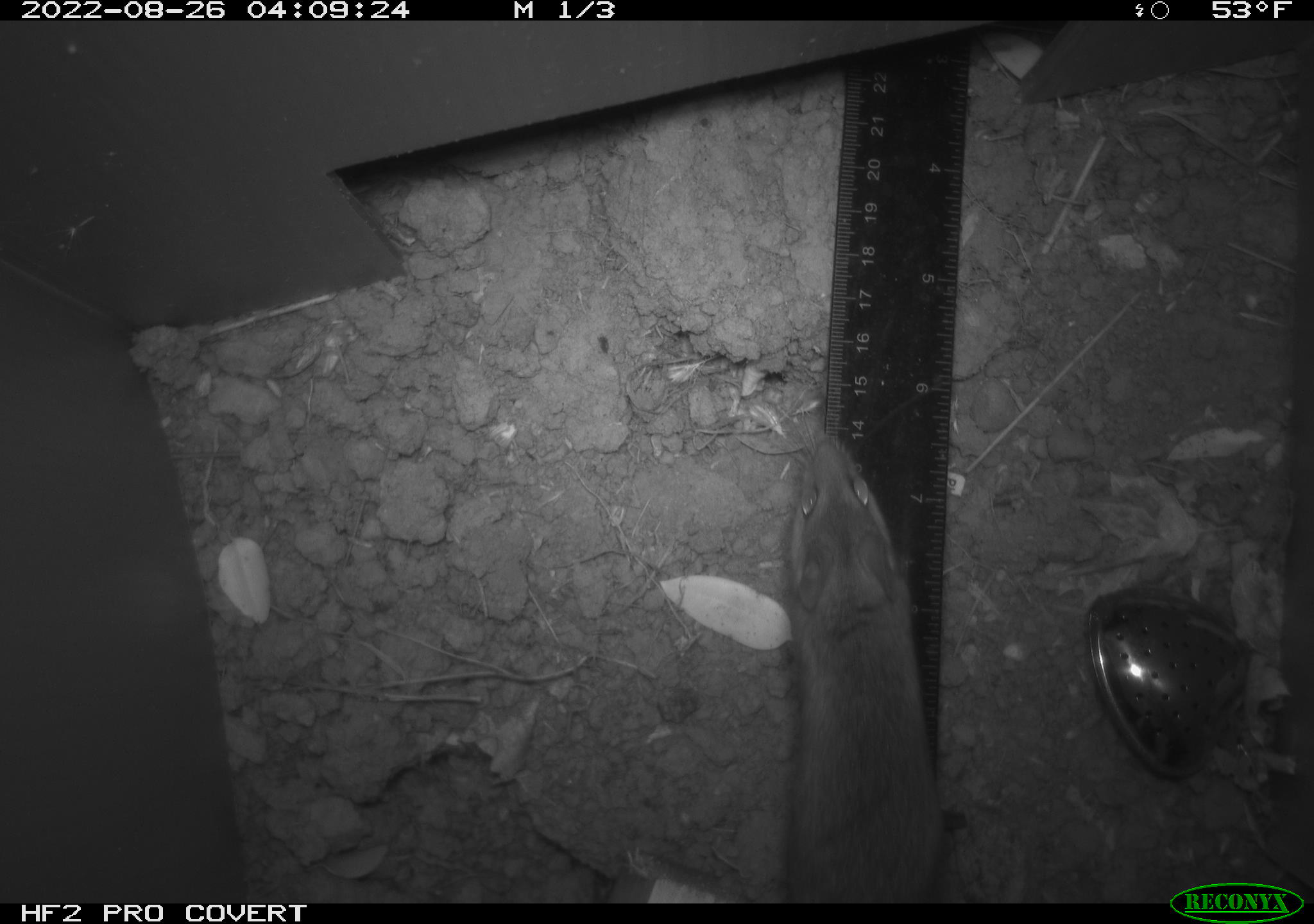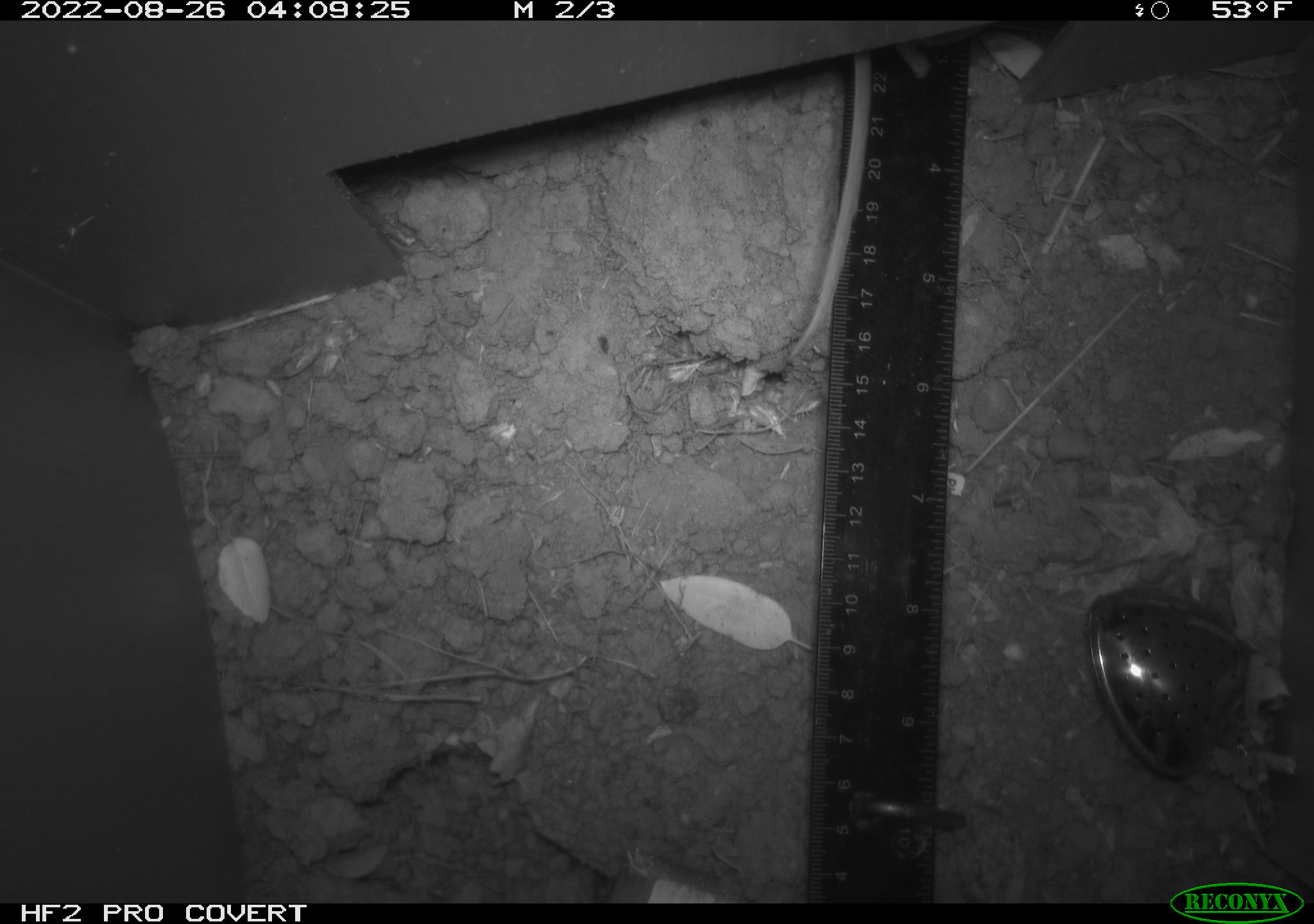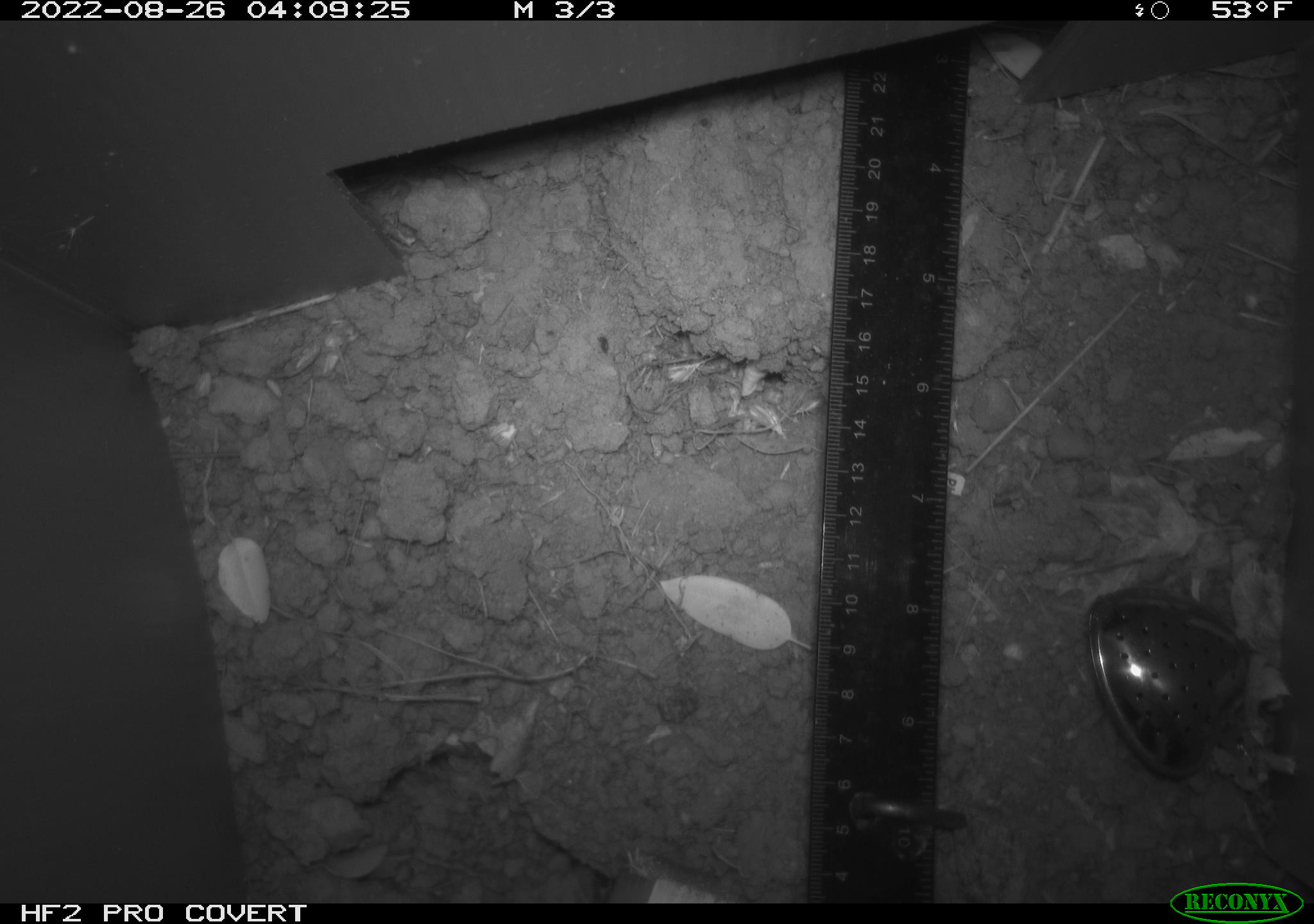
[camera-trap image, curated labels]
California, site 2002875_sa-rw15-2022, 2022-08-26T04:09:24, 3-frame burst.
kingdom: Animalia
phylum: Chordata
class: Mammalia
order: Rodentia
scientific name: Rodentia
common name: rodent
Rodent (Rodentia).